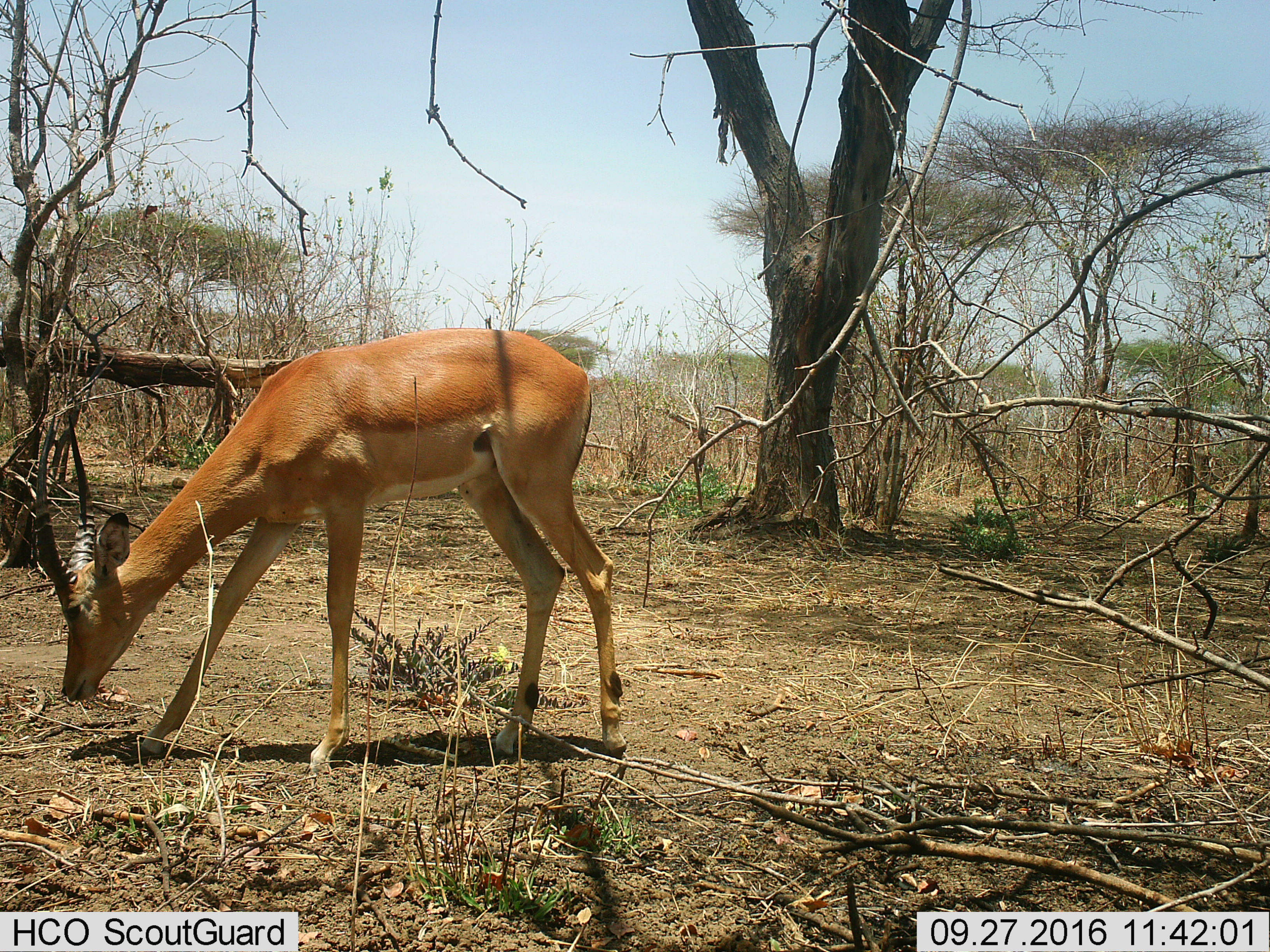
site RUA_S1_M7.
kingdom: Animalia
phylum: Chordata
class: Mammalia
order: Artiodactyla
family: Bovidae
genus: Aepyceros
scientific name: Aepyceros melampus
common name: impala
Impala (Aepyceros melampus), count 1. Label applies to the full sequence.